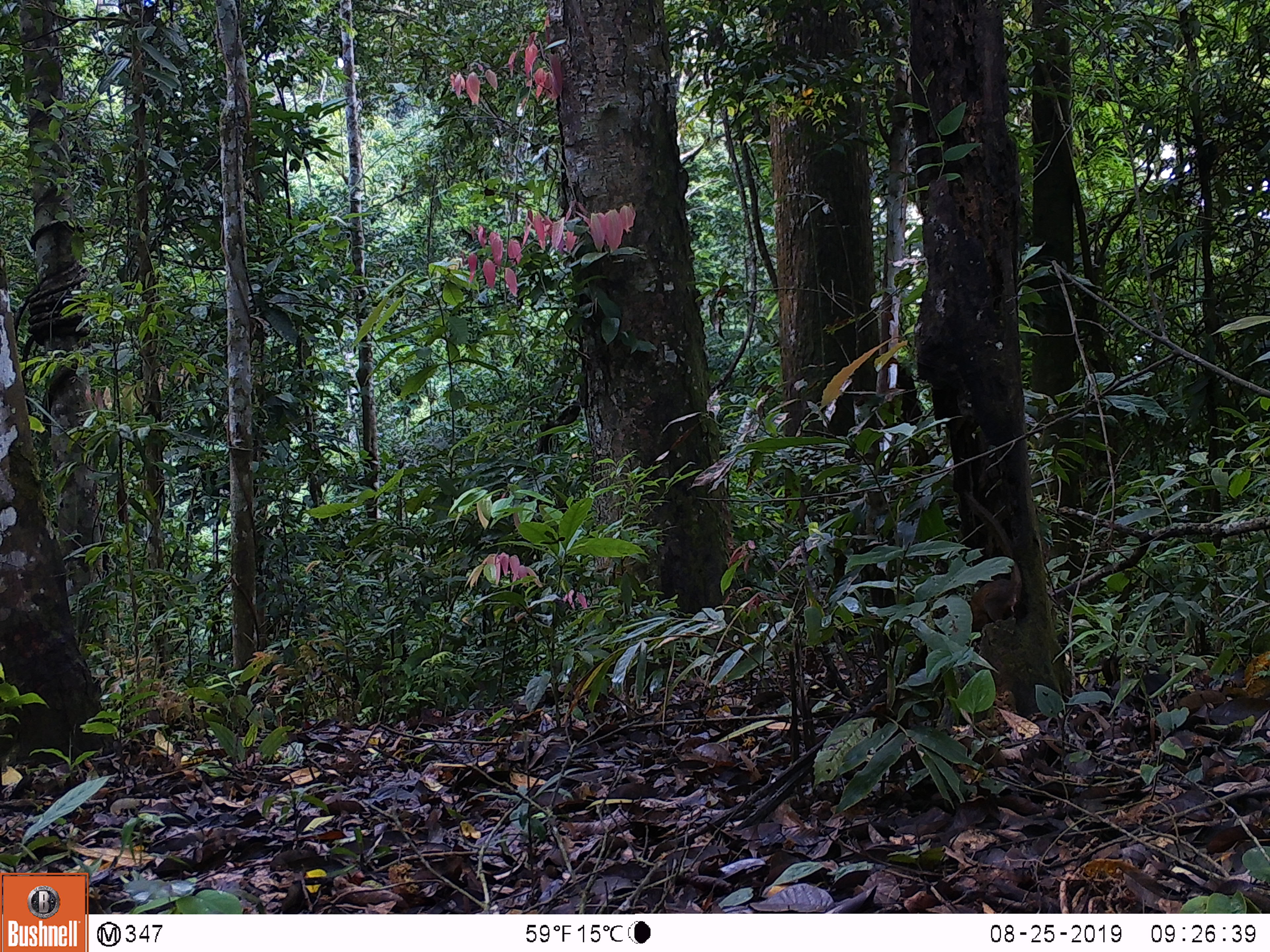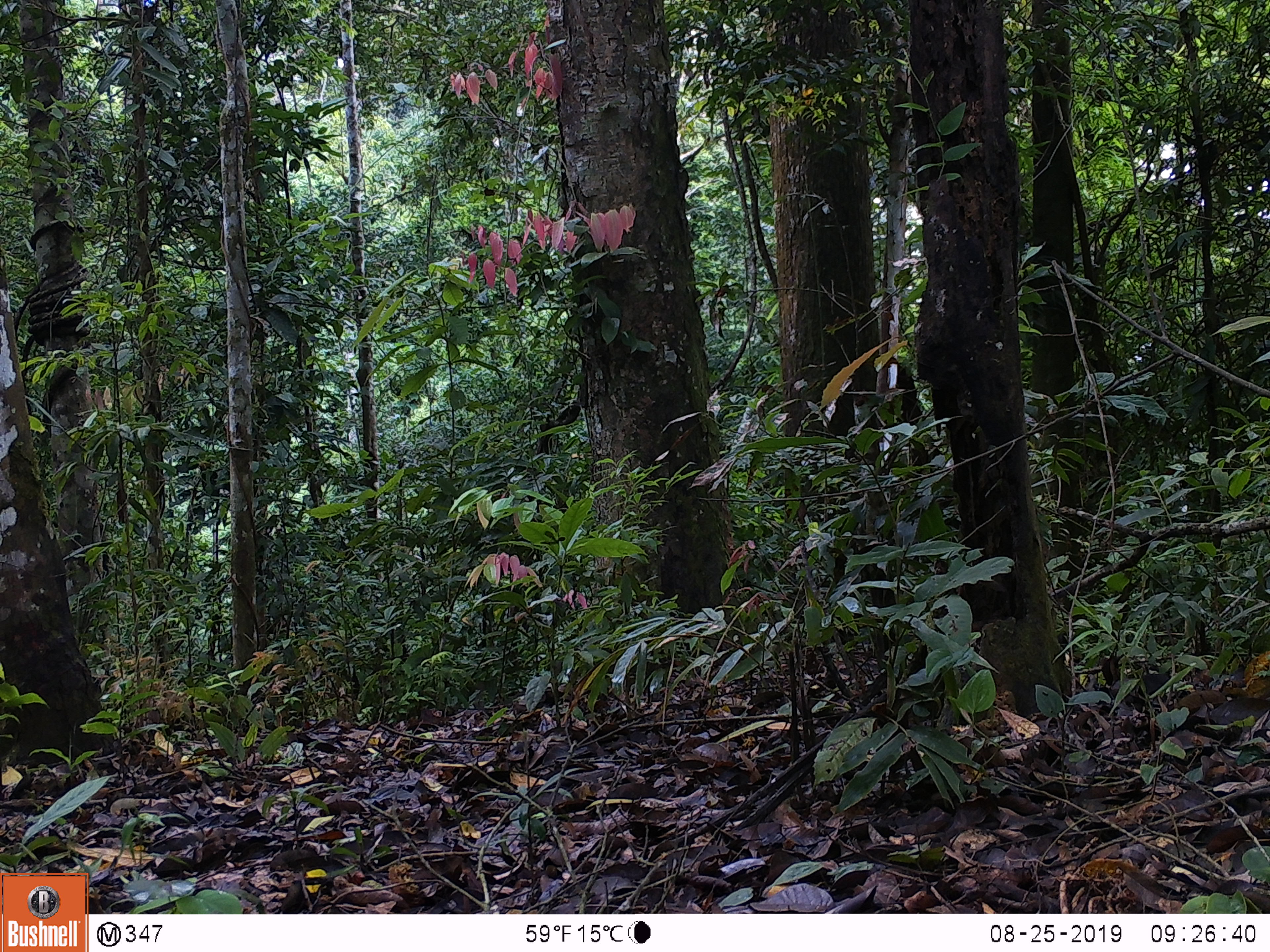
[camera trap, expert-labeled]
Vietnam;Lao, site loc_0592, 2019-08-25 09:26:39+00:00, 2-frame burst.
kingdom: Animalia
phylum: Chordata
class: Mammalia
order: Scandentia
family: Tupaiidae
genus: Tupaia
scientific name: Tupaia belangeri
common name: northern treeshrew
Northern treeshrew (Tupaia belangeri). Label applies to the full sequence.